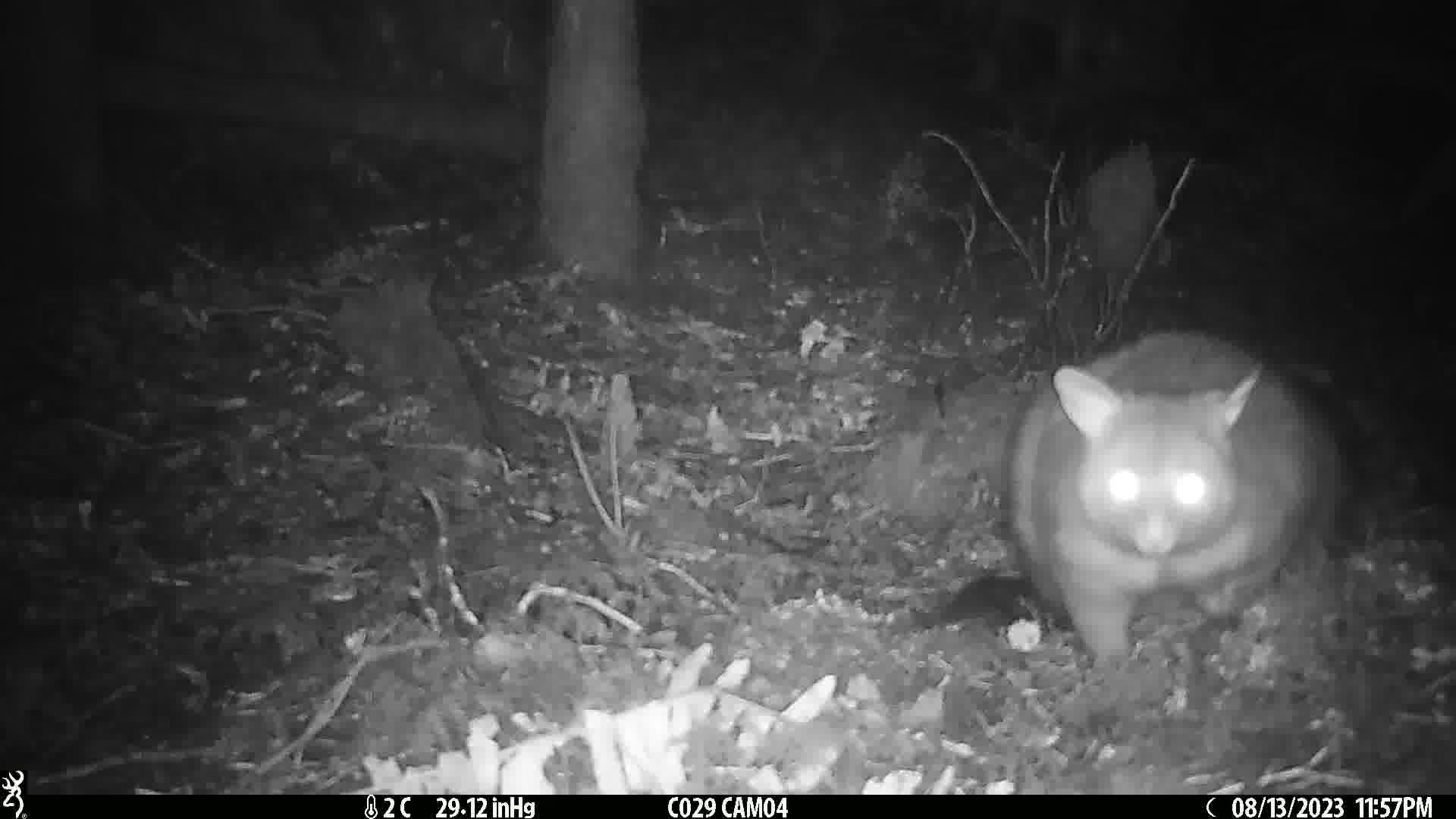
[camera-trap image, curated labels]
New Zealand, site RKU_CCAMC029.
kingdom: Animalia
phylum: Chordata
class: Mammalia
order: Diprotodontia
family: Phalangeridae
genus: Trichosurus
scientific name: Trichosurus vulpecula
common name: common brushtail possum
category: possum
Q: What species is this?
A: Possum (common brushtail possum) (Trichosurus vulpecula).